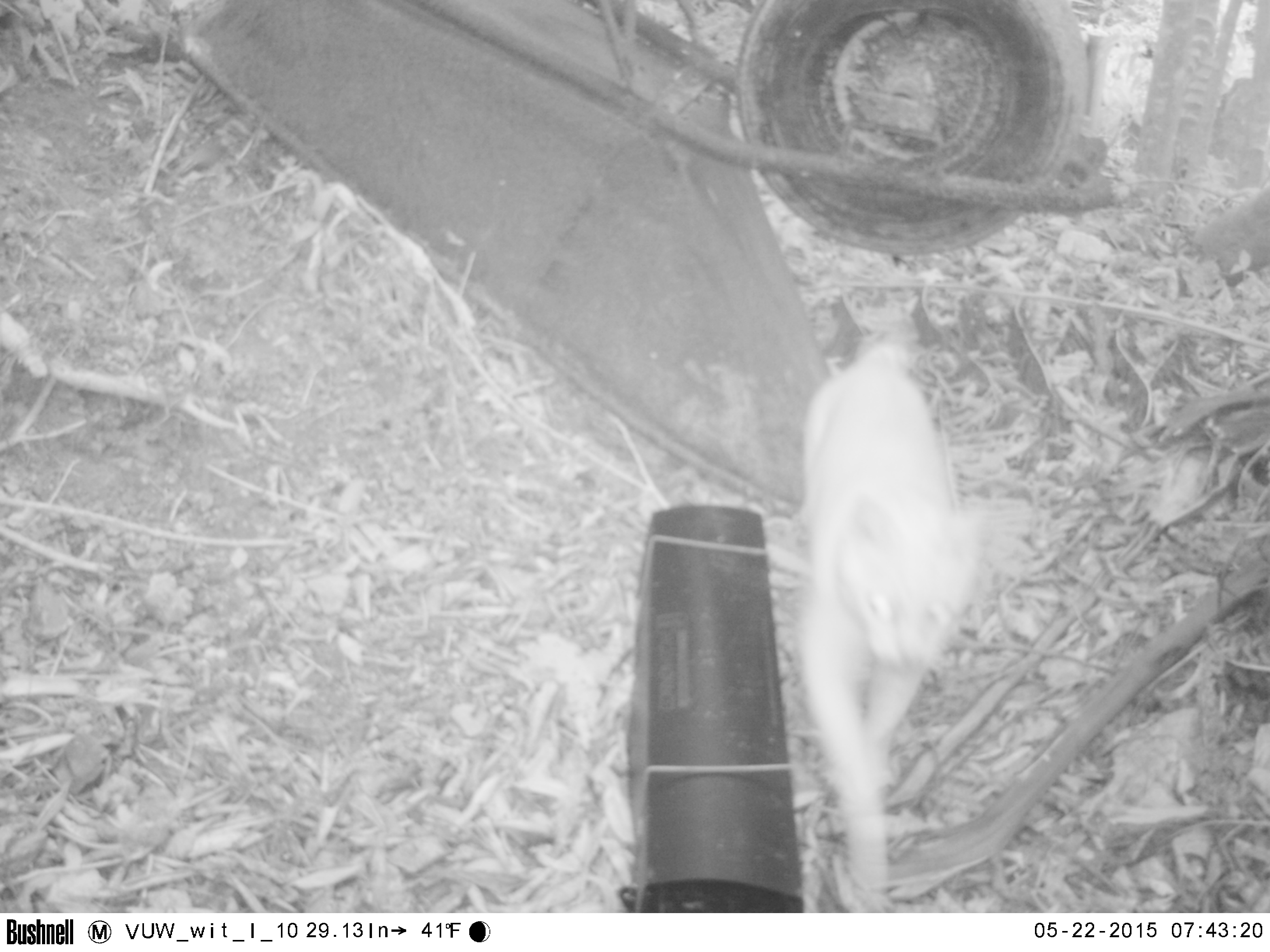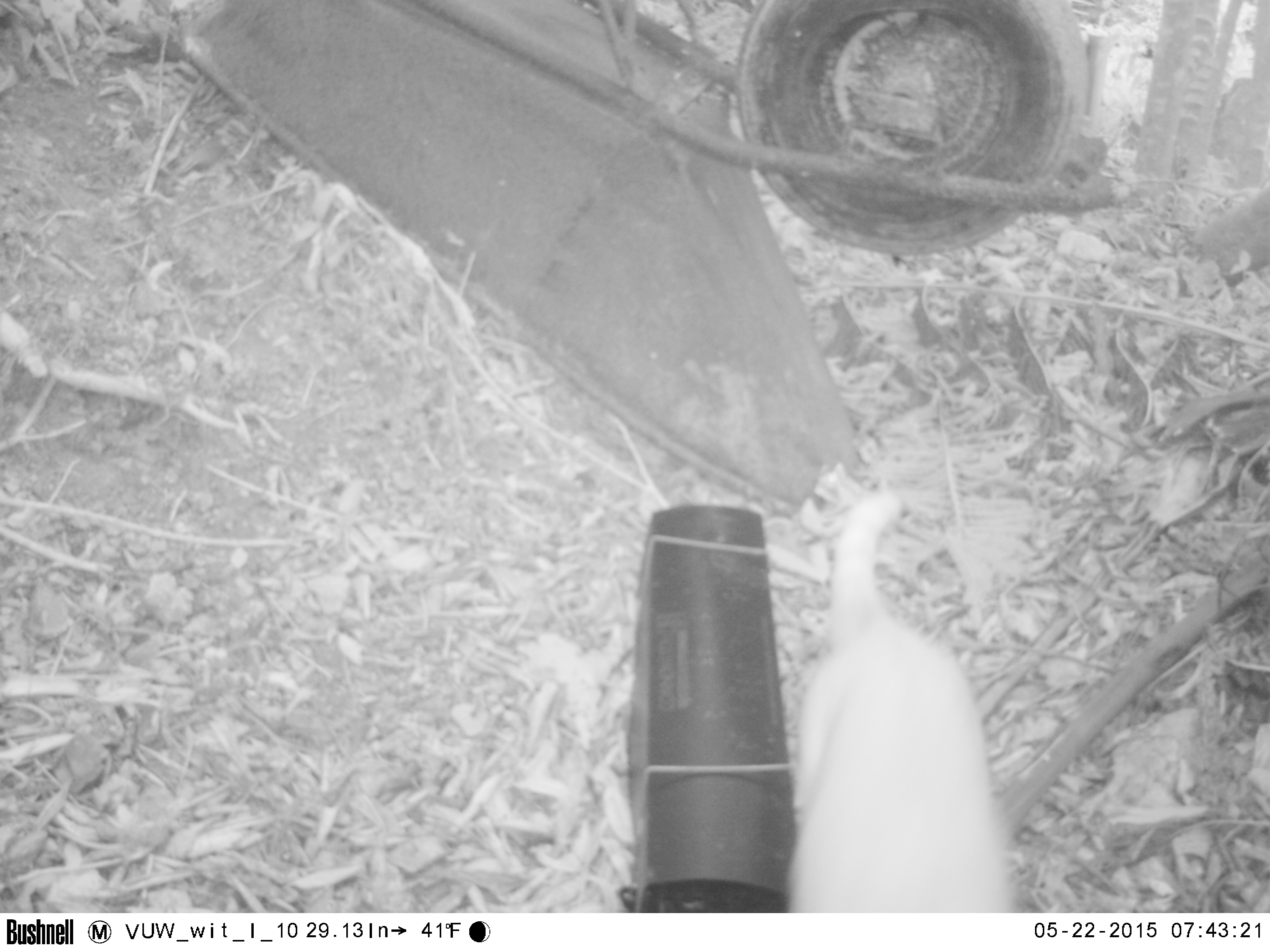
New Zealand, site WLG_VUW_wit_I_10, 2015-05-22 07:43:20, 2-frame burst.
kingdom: Animalia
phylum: Chordata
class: Mammalia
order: Carnivora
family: Felidae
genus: Felis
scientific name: Felis catus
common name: domestic cat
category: cat